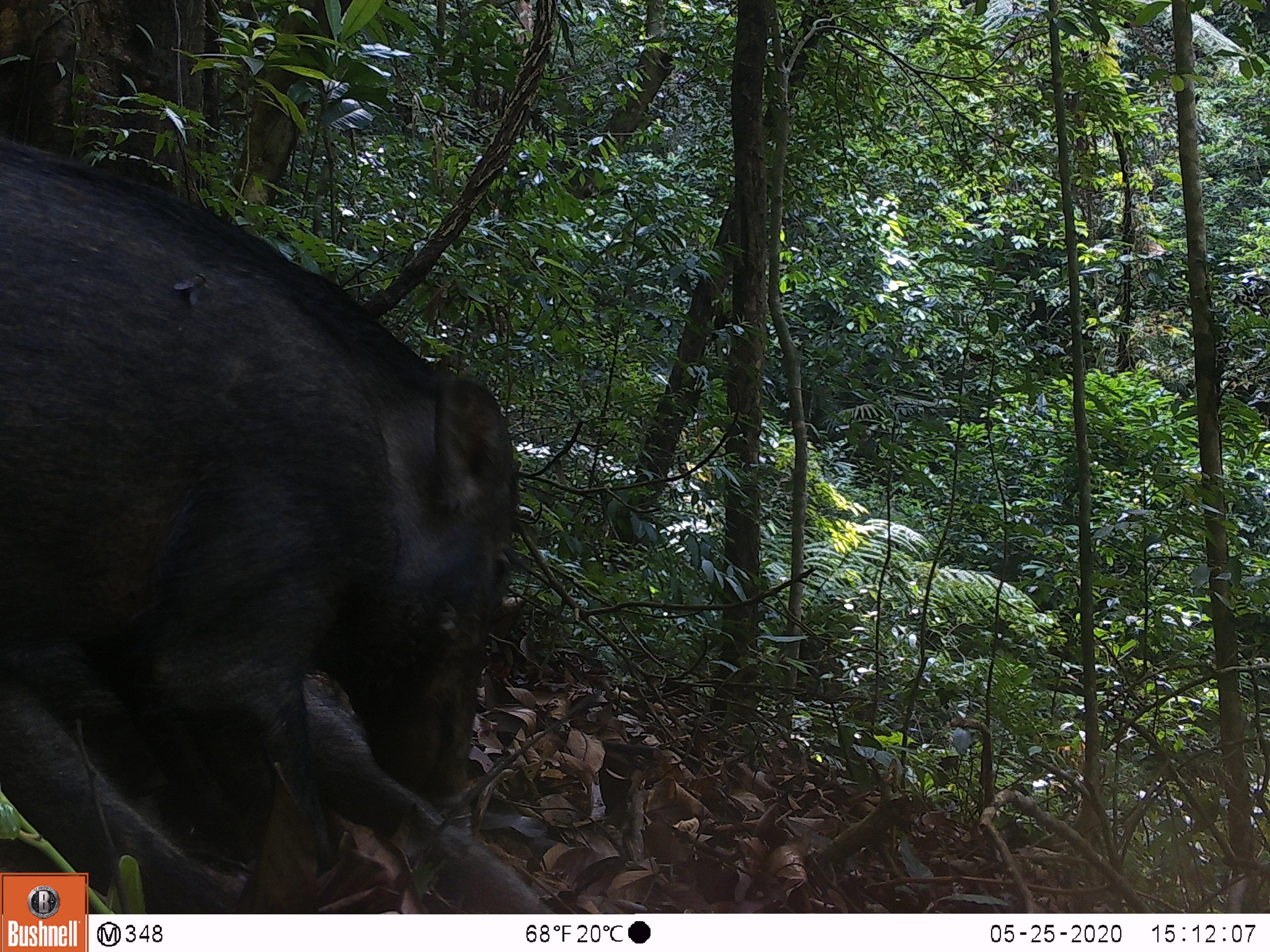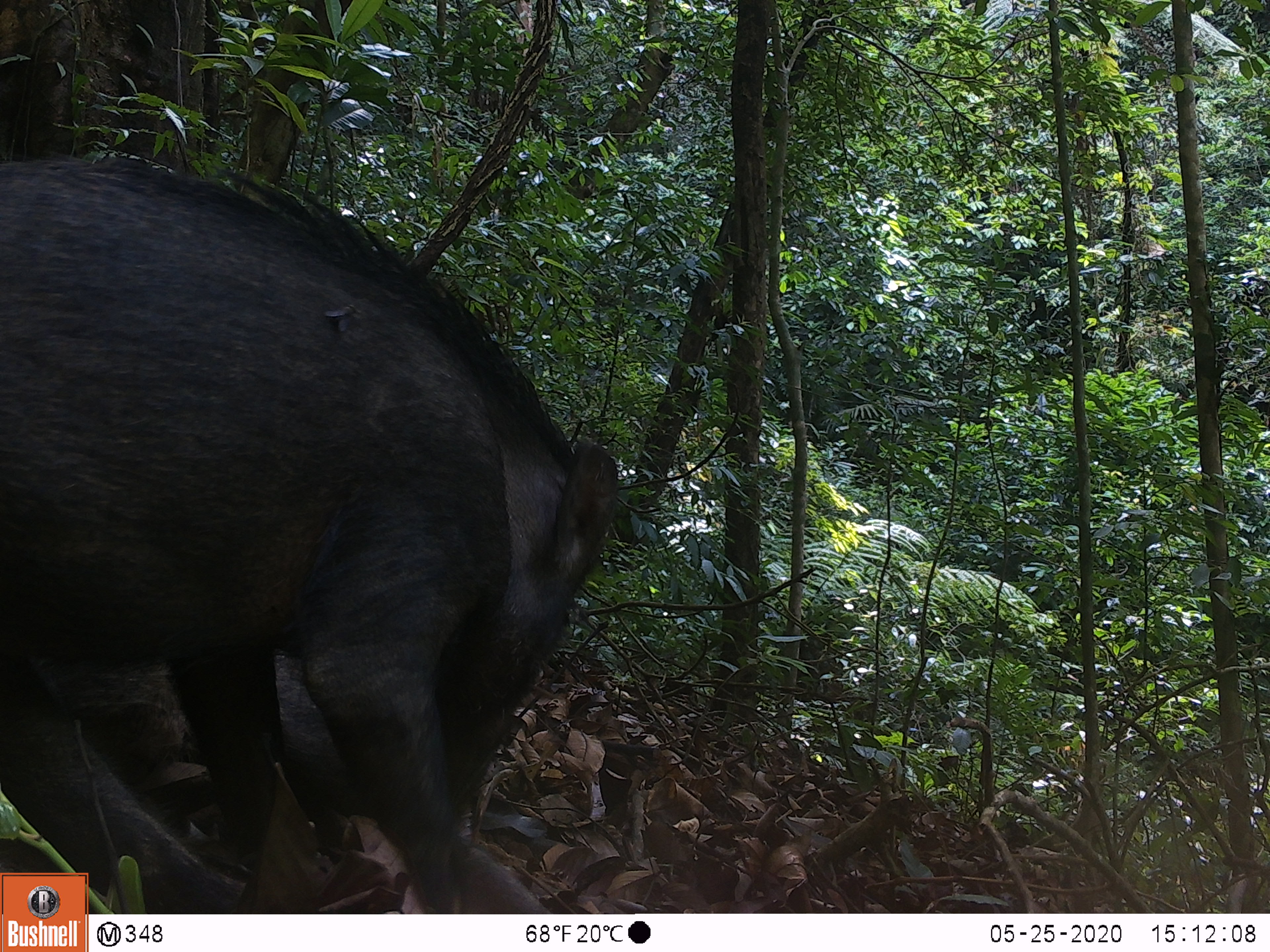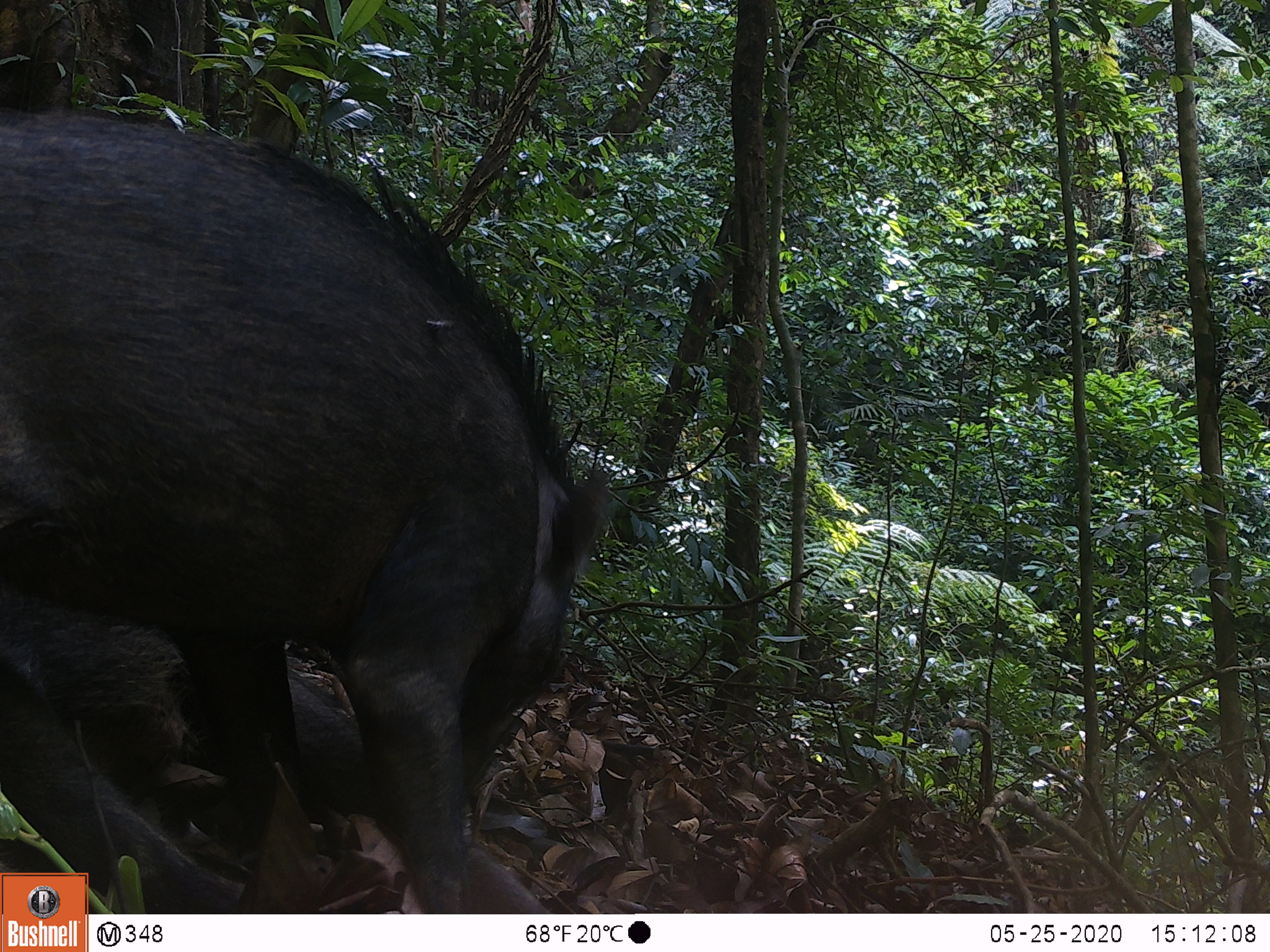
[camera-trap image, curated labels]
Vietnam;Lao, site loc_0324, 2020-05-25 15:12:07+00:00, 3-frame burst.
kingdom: Animalia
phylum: Chordata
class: Mammalia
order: Artiodactyla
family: Suidae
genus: Sus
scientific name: Sus scrofa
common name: eurasian wild pig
Eurasian wild pig (Sus scrofa). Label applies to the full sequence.